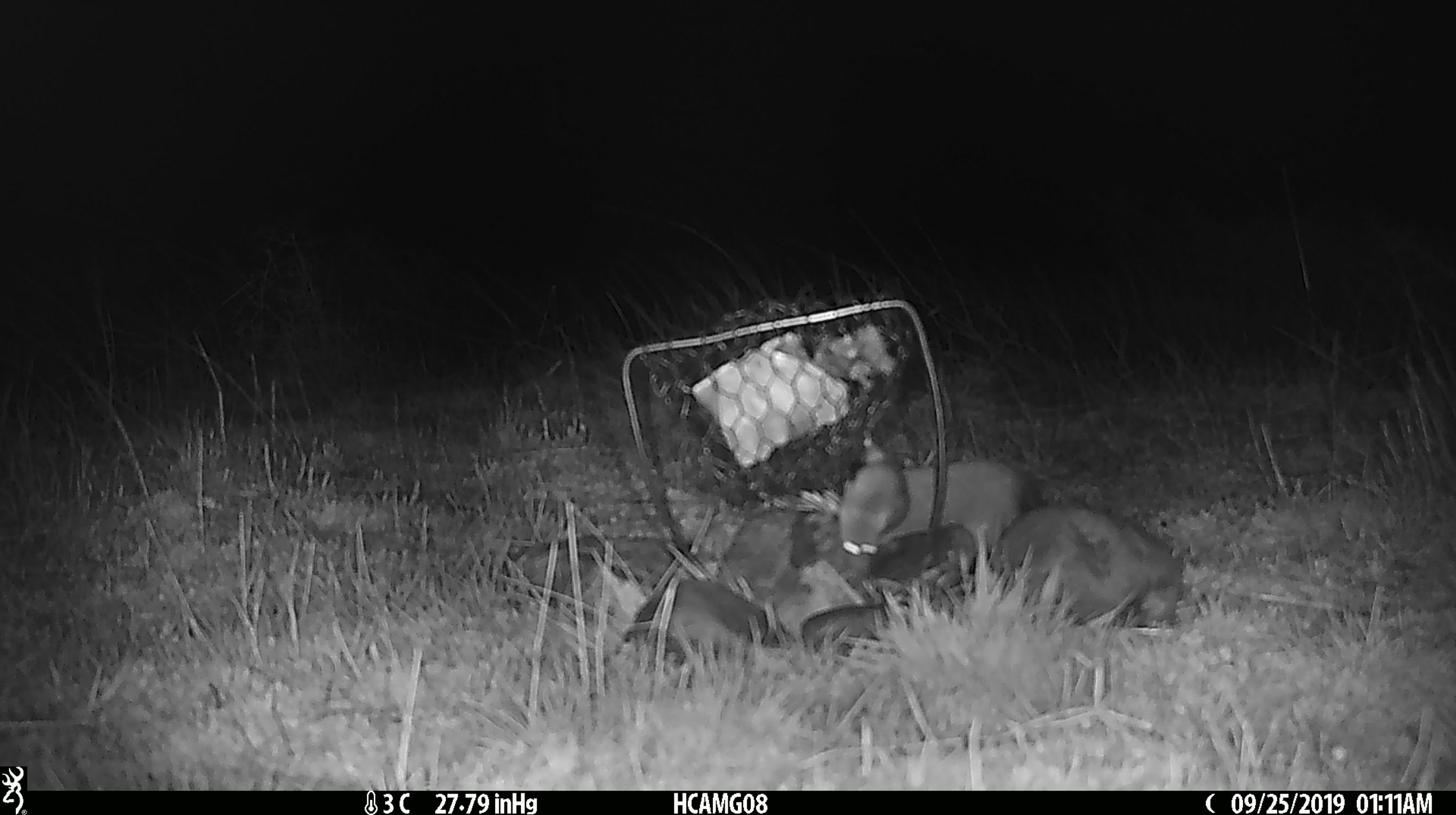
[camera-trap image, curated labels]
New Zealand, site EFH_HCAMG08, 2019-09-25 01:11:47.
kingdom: Animalia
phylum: Chordata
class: Mammalia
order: Rodentia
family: Muridae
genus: Mus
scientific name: Mus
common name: mouse